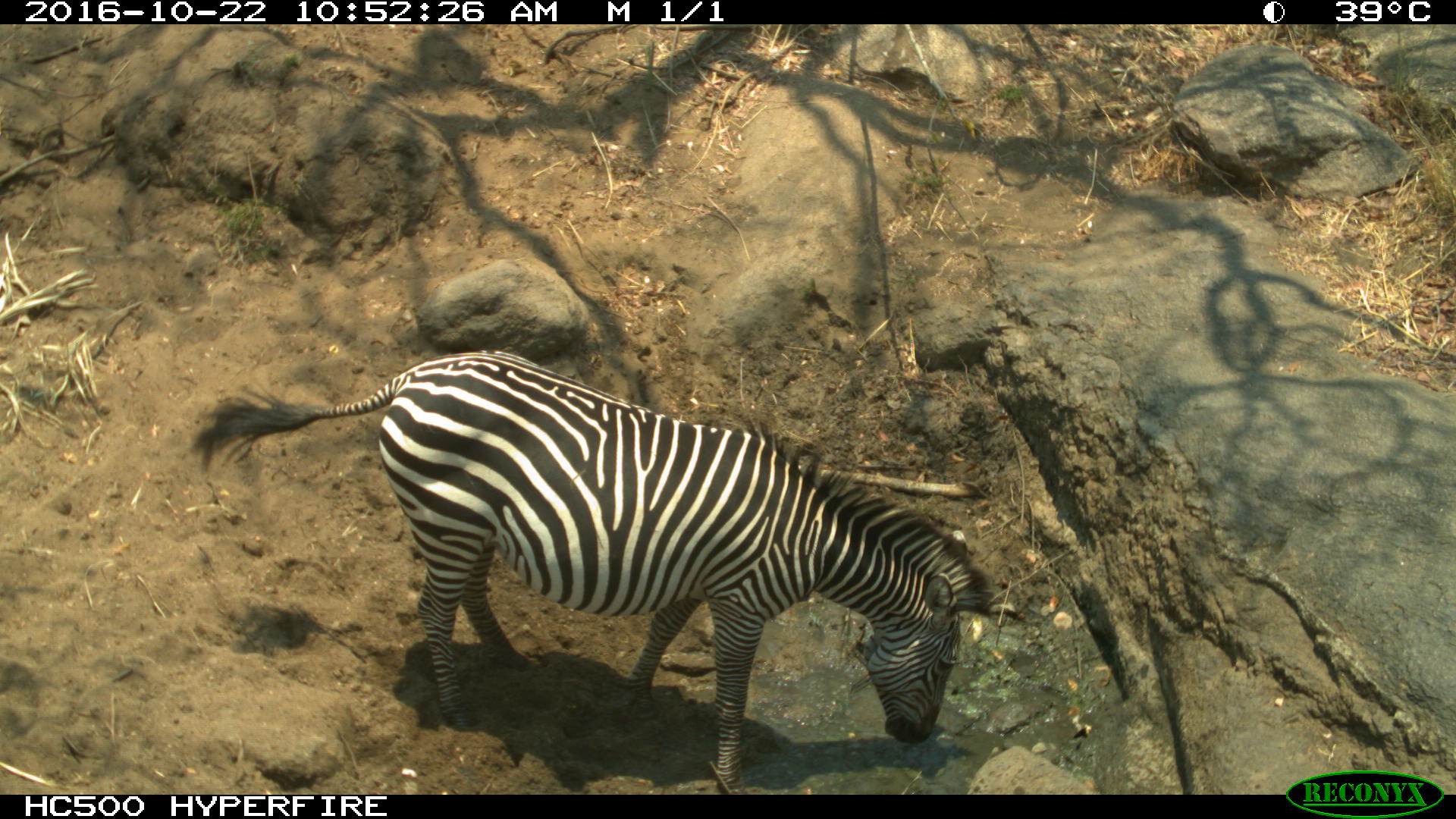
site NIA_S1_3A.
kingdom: Animalia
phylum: Chordata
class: Mammalia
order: Perissodactyla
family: Equidae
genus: Equus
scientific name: Equus quagga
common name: plains zebra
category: zebraplains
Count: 1.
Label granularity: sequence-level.